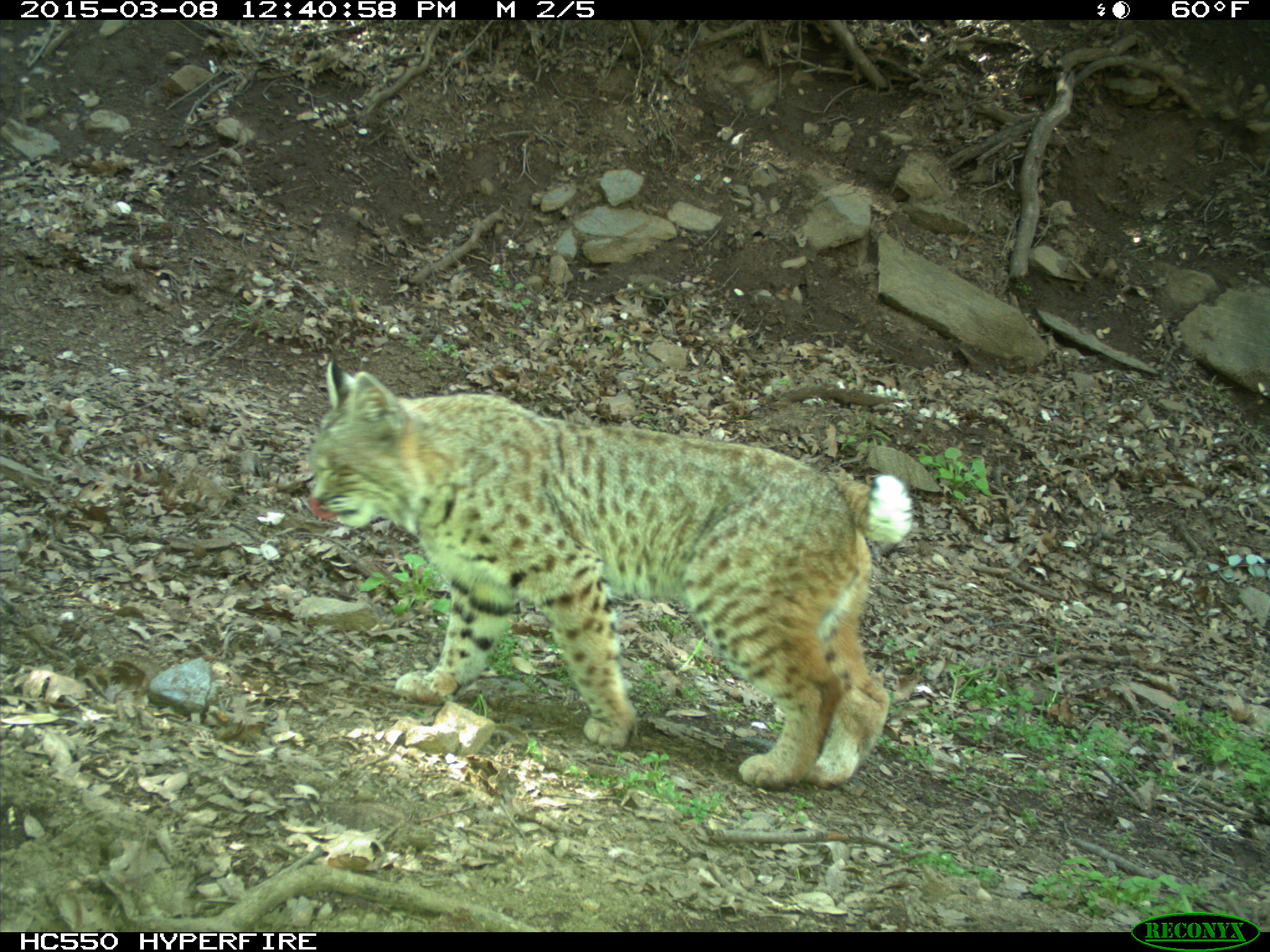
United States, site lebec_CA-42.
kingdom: Animalia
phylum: Chordata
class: Mammalia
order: Carnivora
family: Felidae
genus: Lynx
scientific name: Lynx rufus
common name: bobcat